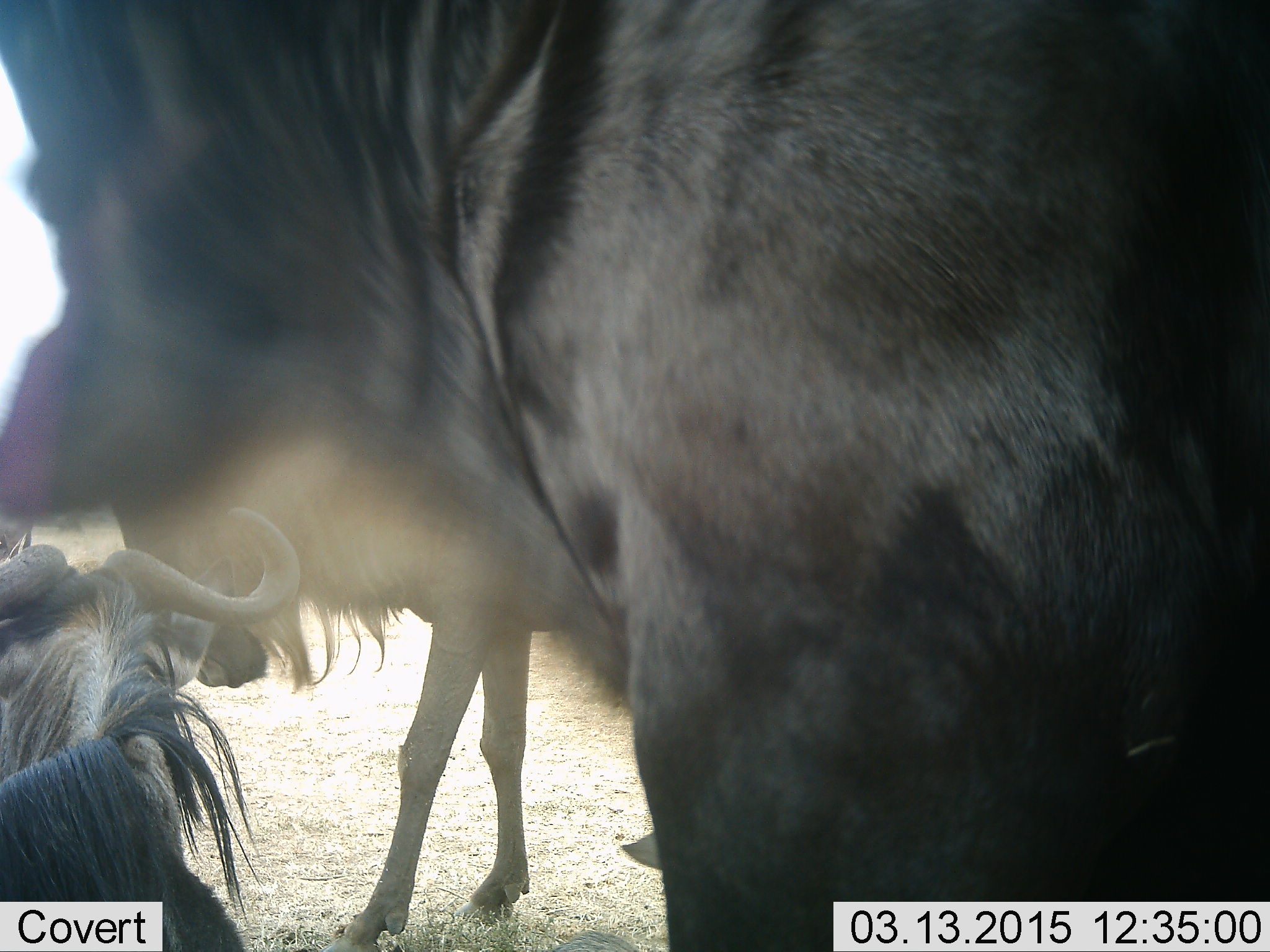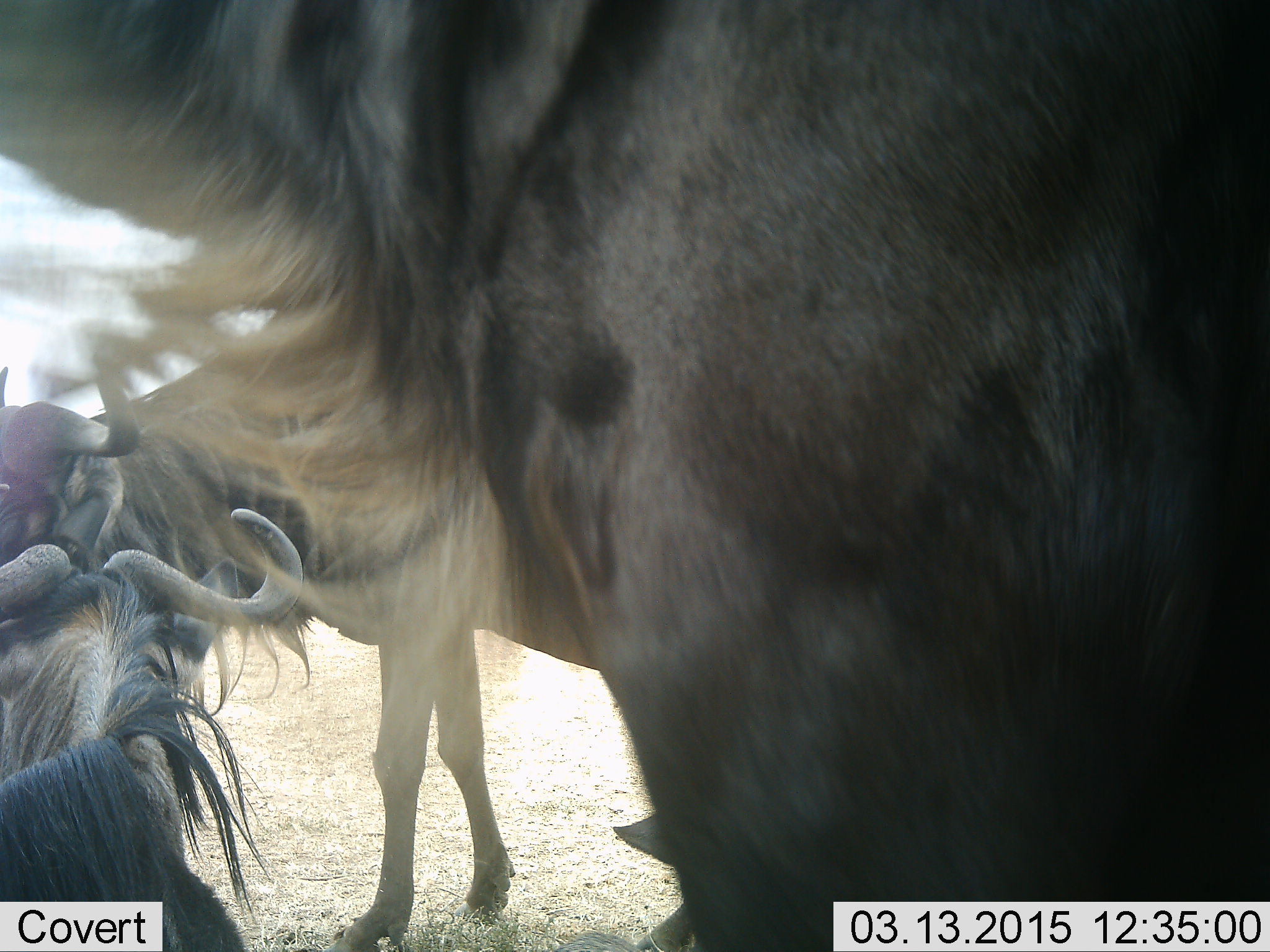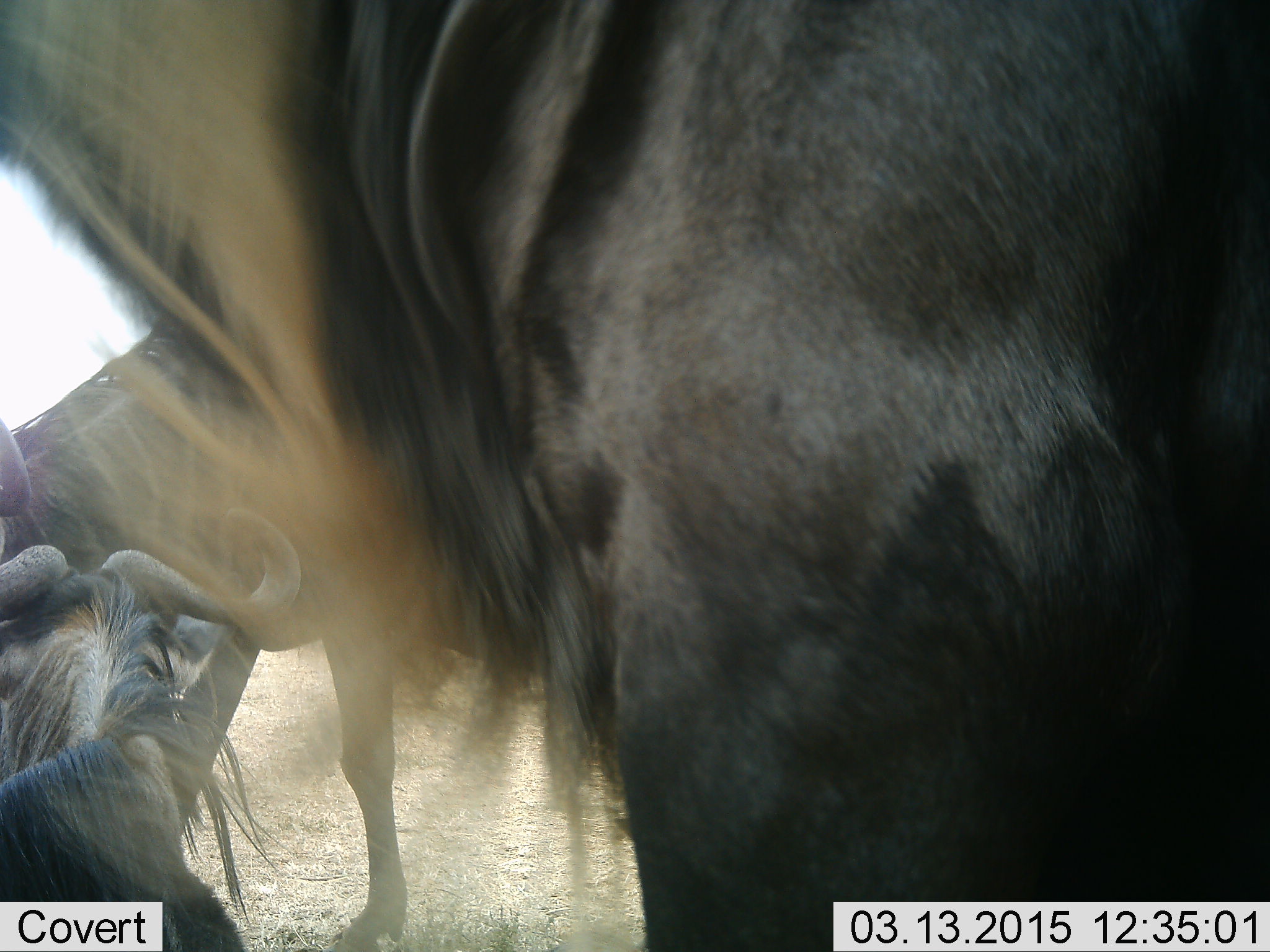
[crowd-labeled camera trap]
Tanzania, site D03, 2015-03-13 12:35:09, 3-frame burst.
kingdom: Animalia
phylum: Chordata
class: Mammalia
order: Artiodactyla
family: Bovidae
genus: Connochaetes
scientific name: Connochaetes taurinus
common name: blue wildebeest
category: wildebeest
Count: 4.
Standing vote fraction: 90%.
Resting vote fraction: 80%.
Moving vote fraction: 10%.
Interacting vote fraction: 0%.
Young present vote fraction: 0%.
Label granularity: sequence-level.